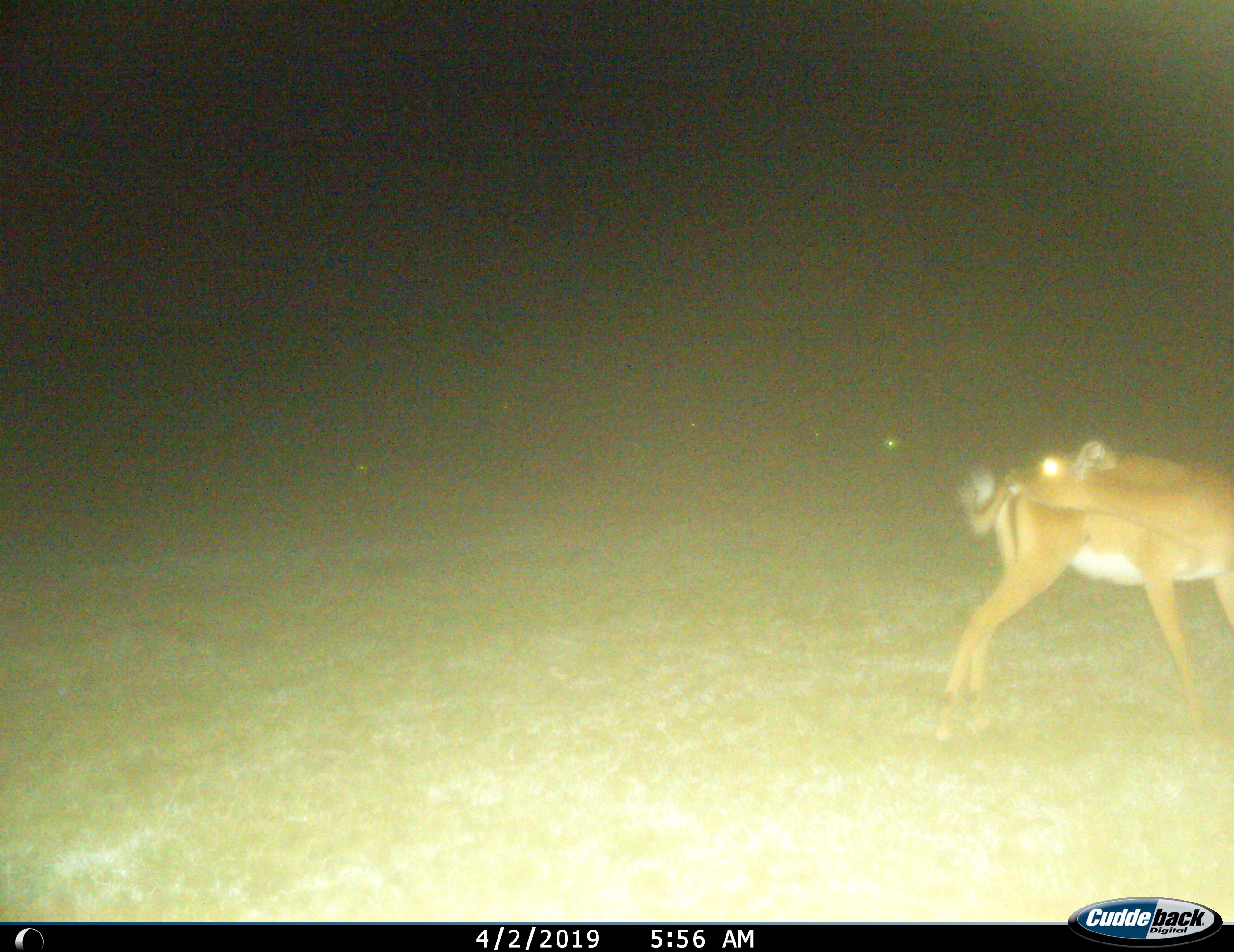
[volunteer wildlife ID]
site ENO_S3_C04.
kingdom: Animalia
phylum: Chordata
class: Mammalia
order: Artiodactyla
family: Bovidae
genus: Aepyceros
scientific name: Aepyceros melampus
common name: impala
Impala (Aepyceros melampus), count 2. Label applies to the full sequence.